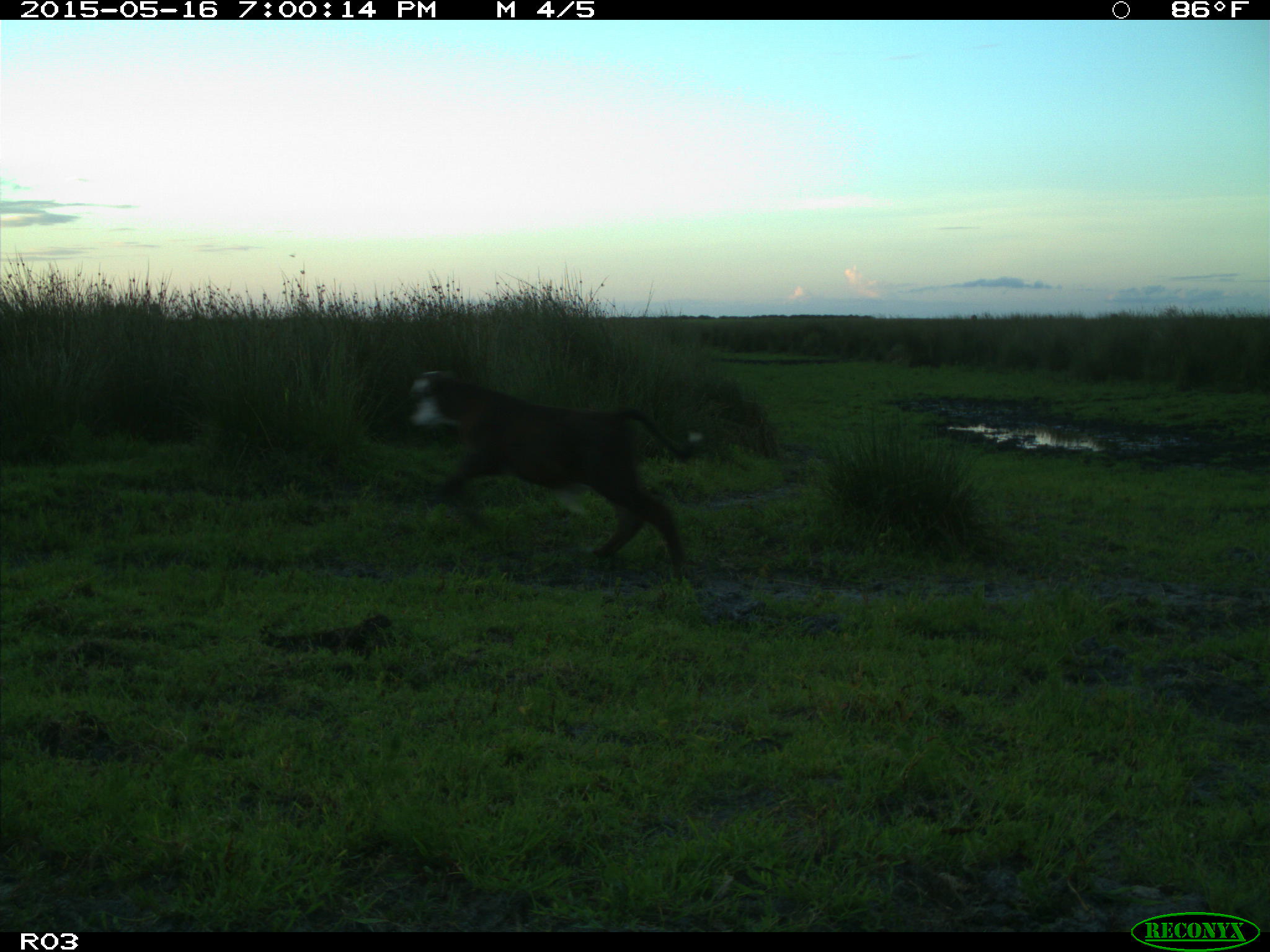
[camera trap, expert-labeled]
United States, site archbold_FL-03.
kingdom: Animalia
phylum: Chordata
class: Mammalia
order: Artiodactyla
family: Bovidae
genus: Bos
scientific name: Bos taurus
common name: domestic cow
Bos taurus (domestic cow).